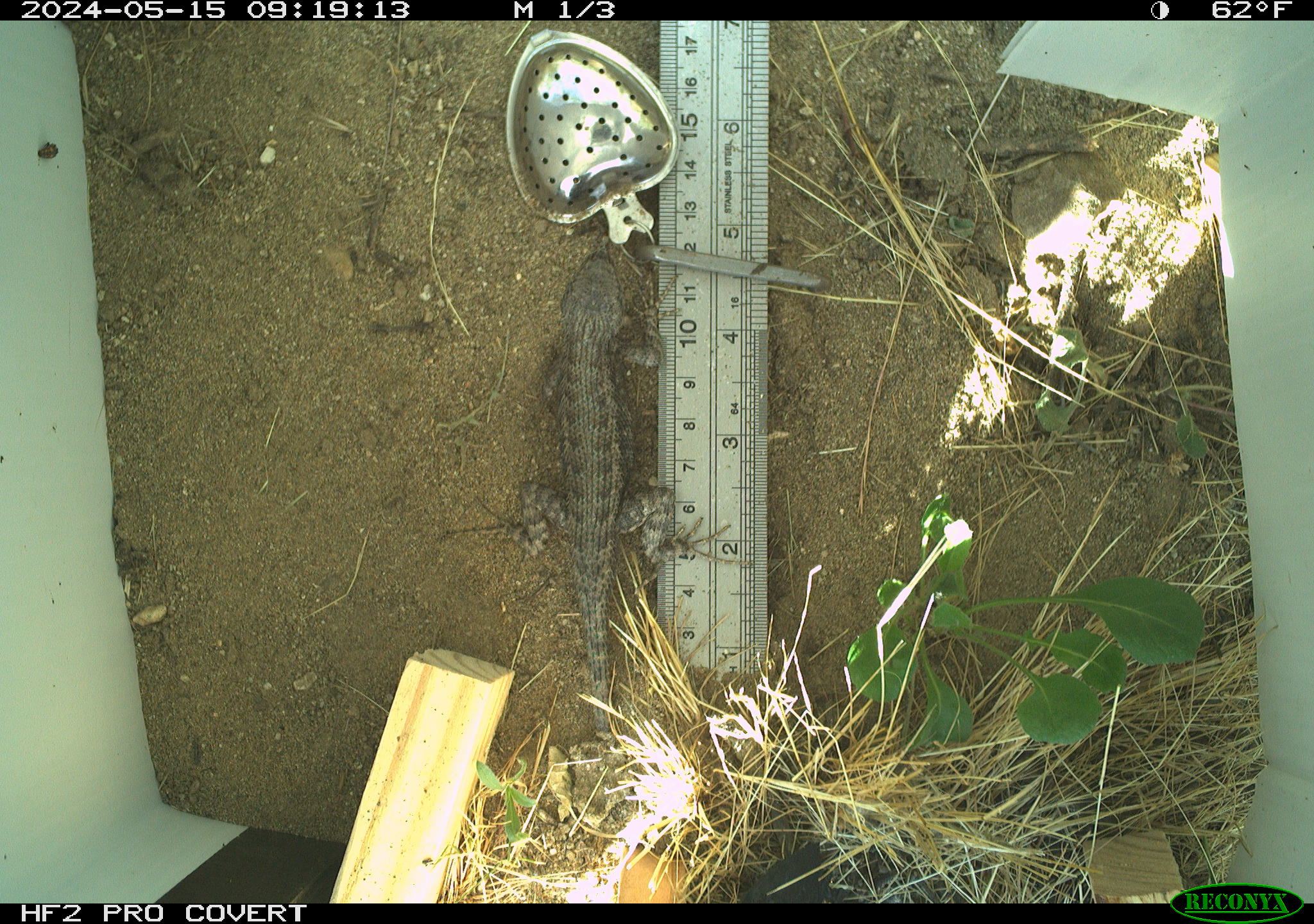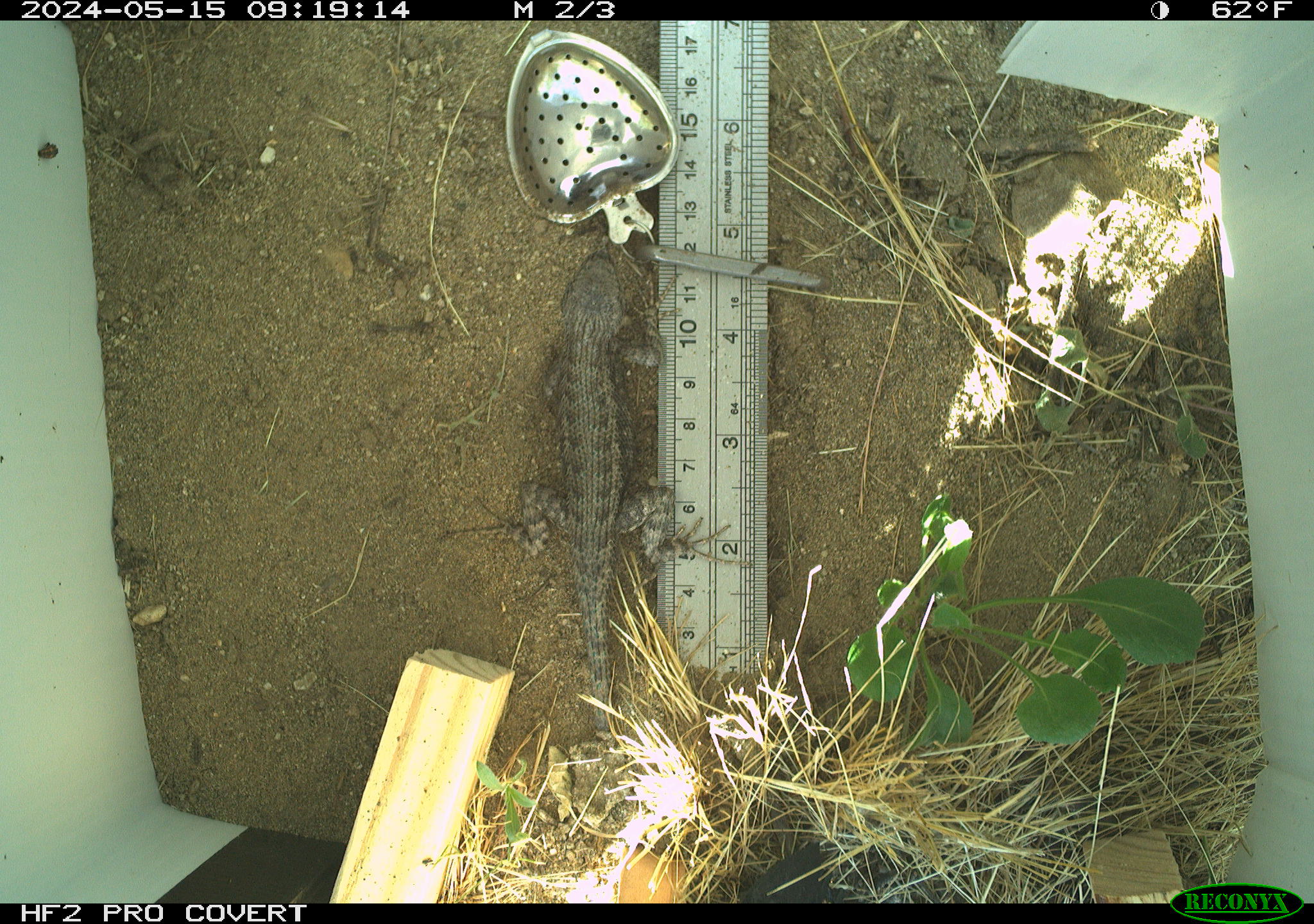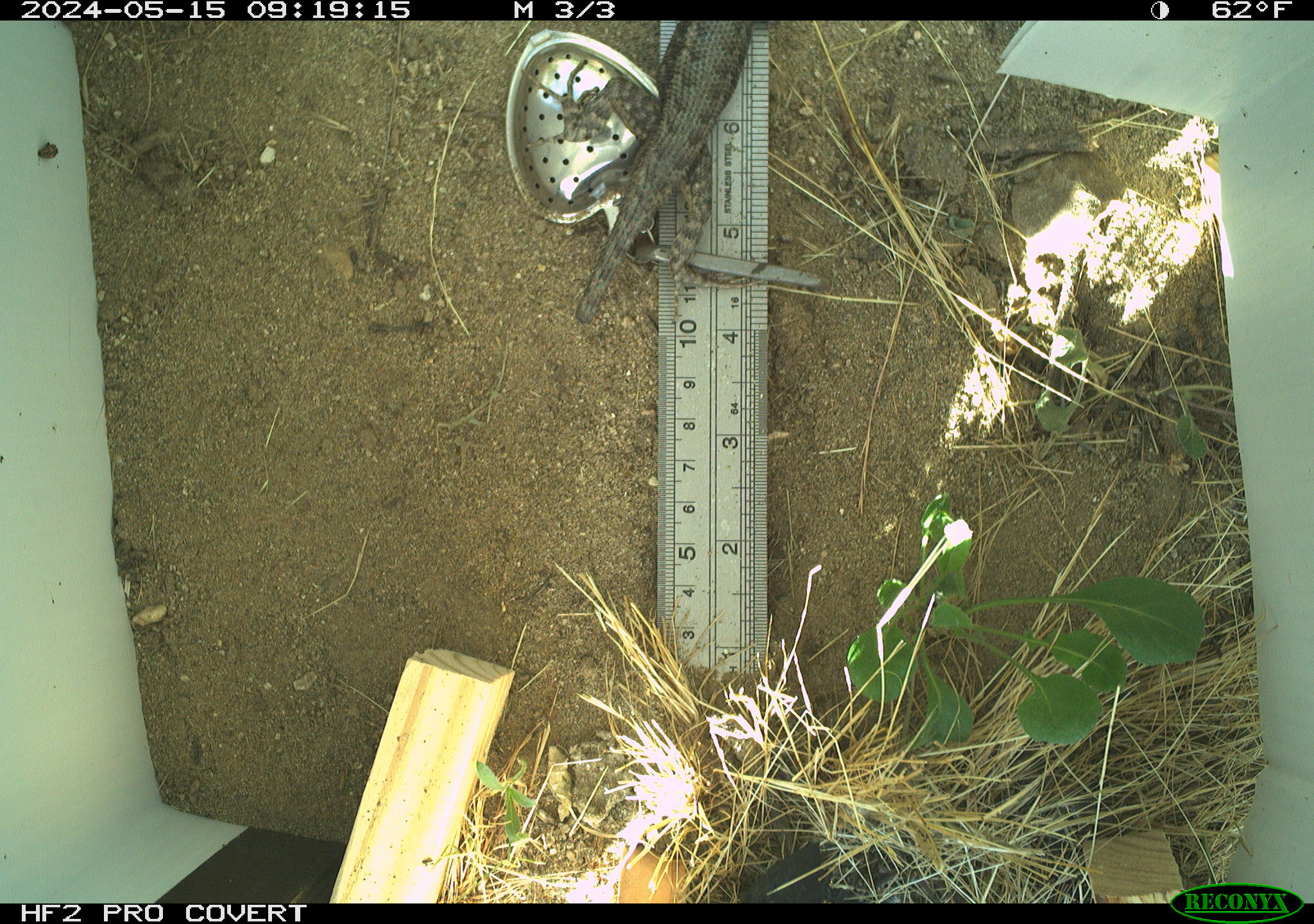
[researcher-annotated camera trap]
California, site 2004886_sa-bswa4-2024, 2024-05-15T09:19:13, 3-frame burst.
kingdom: Animalia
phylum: Chordata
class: Reptilia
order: Squamata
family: Phrynosomatidae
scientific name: Phrynosomatidae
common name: north american spiny lizards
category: sceloporus/uta species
Sceloporus/uta species (north american spiny lizards) (Phrynosomatidae).